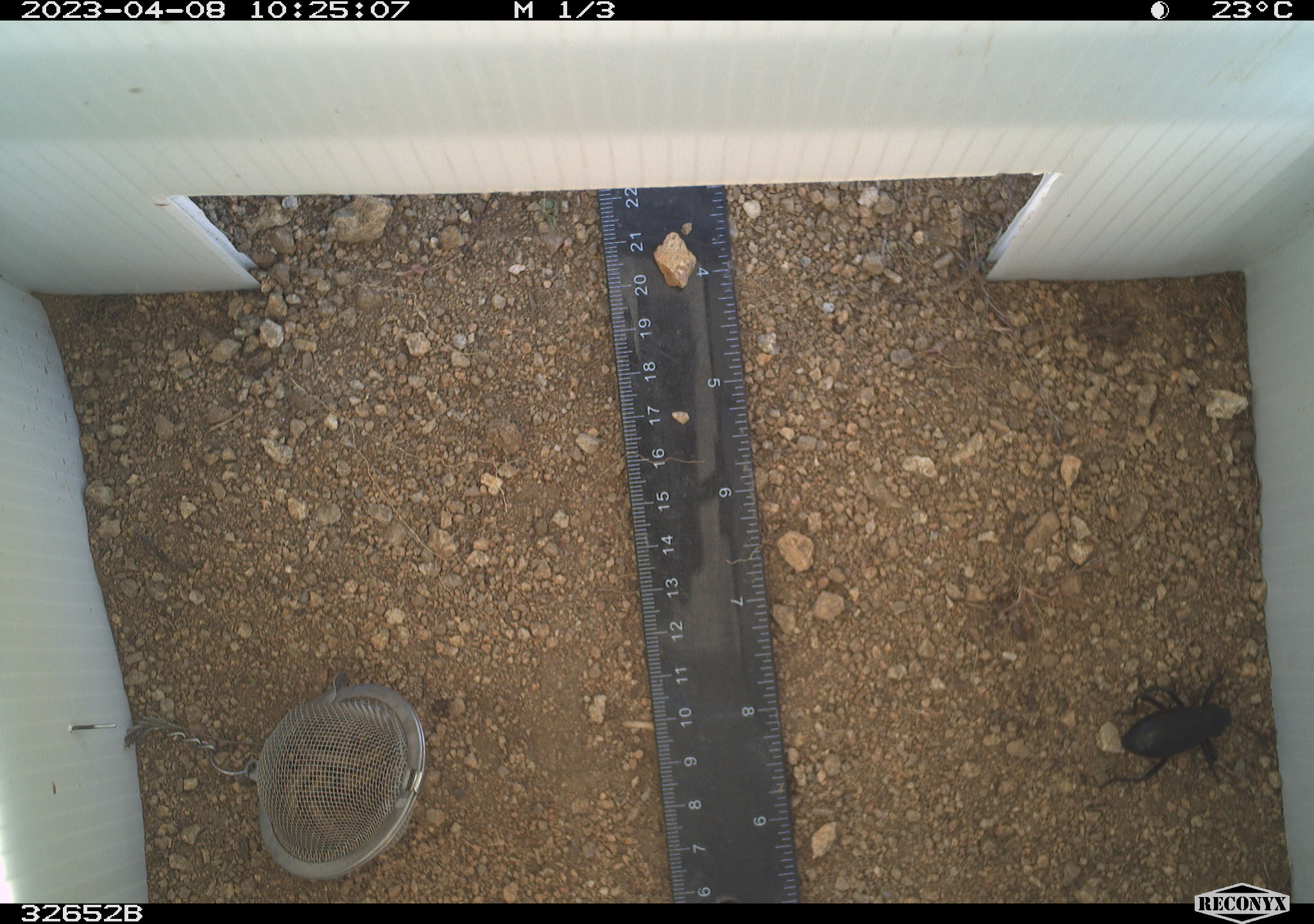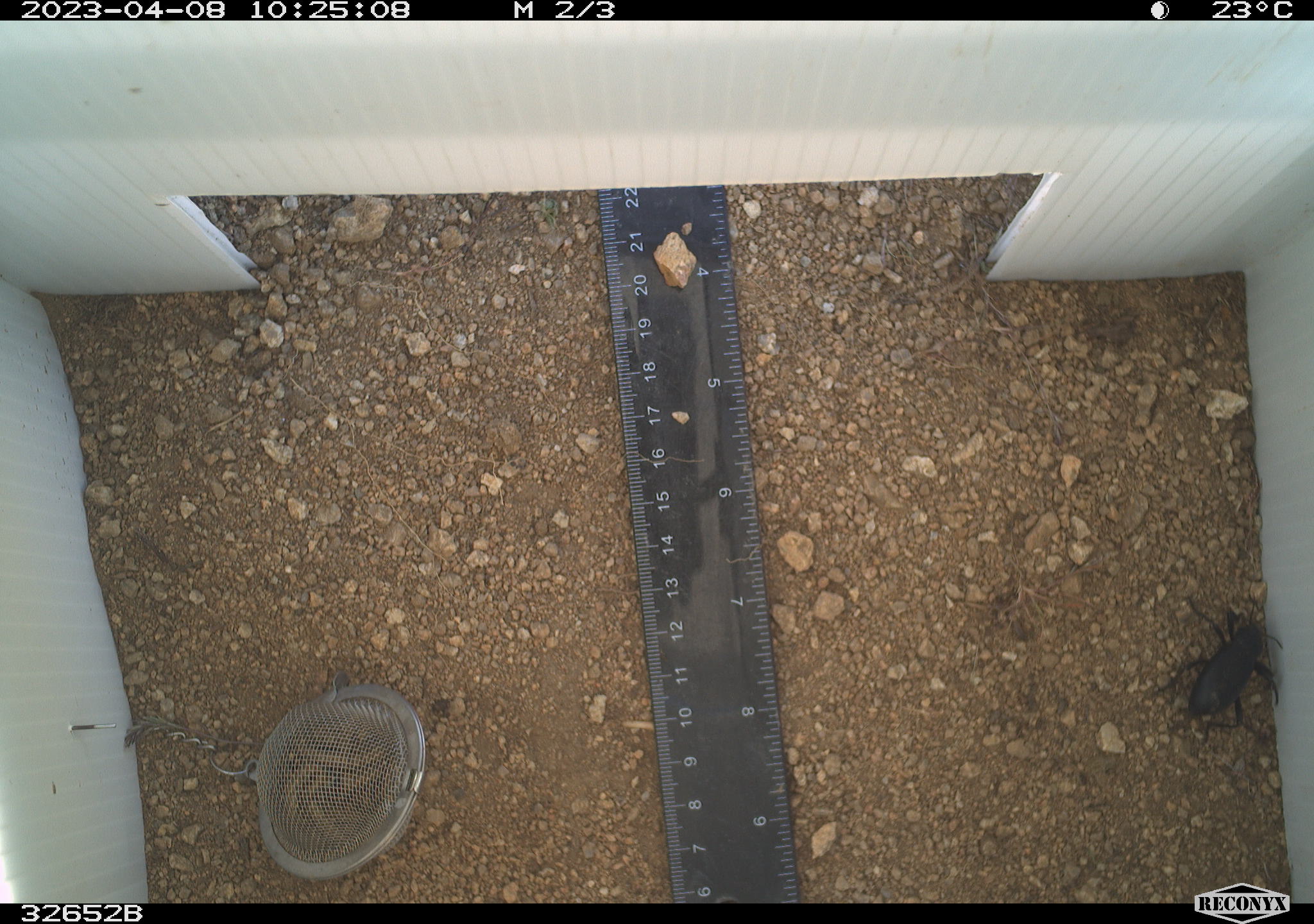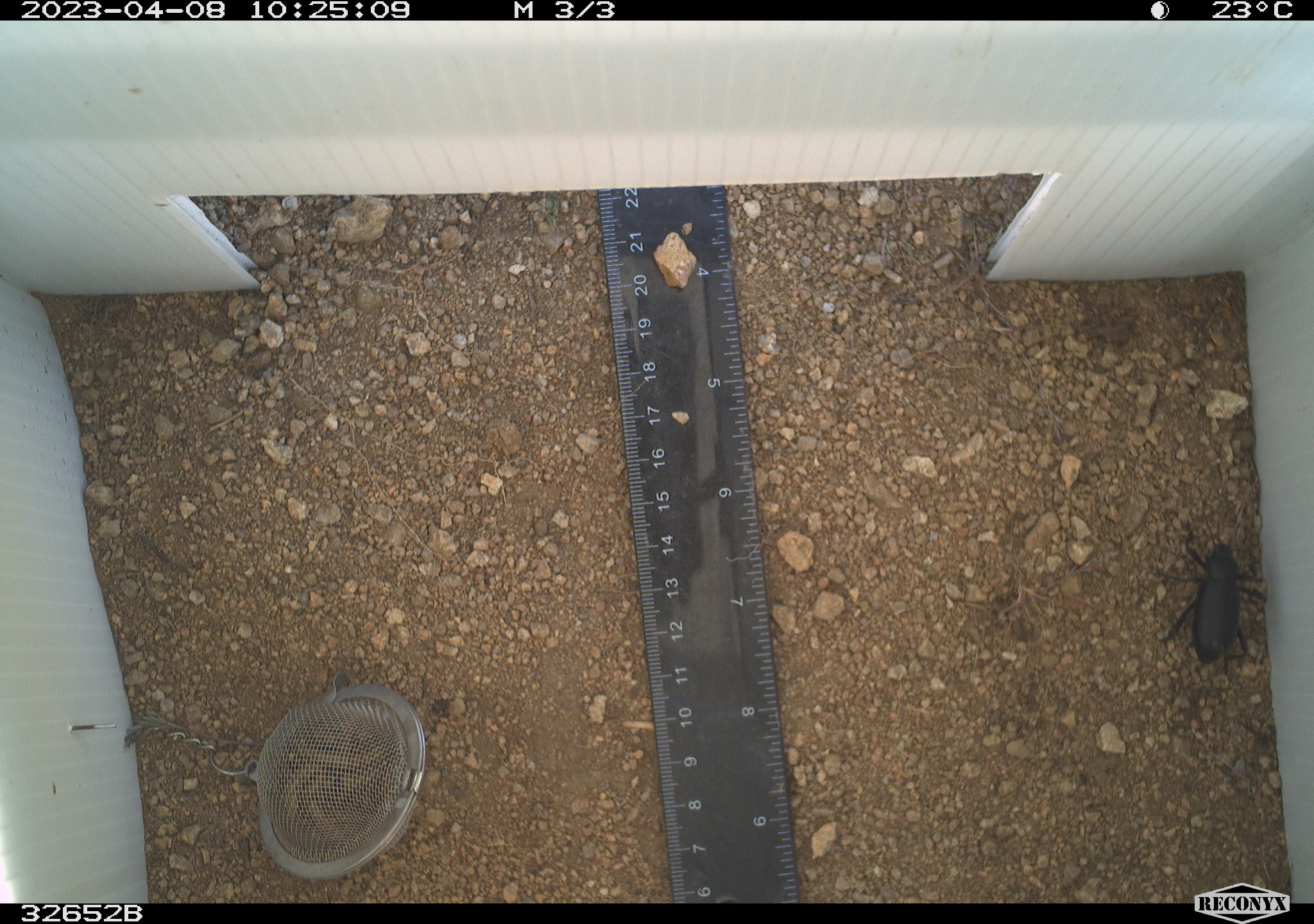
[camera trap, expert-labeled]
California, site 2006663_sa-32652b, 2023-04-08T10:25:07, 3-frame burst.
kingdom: Animalia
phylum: Arthropoda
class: Insecta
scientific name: Insecta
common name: insect